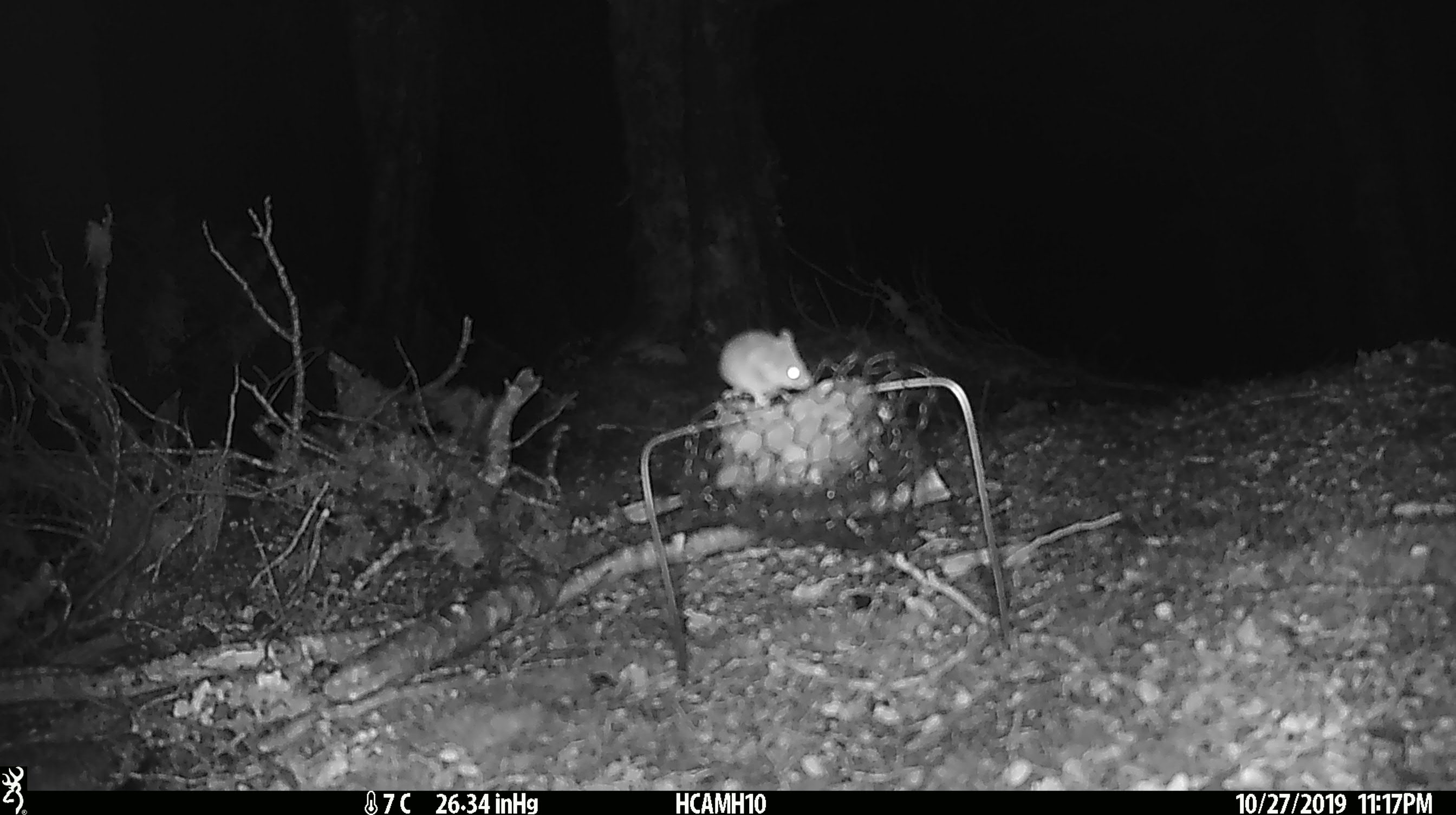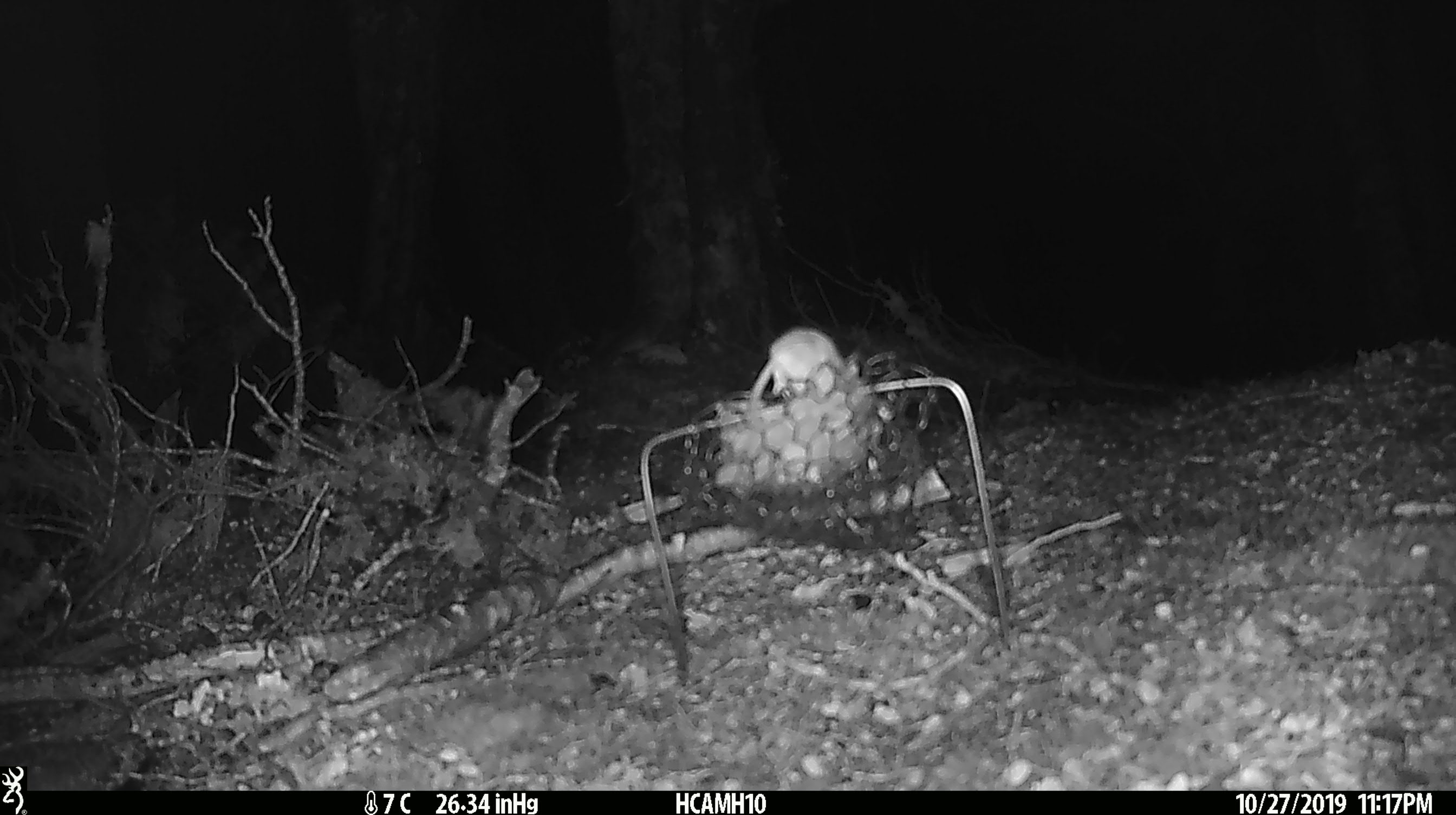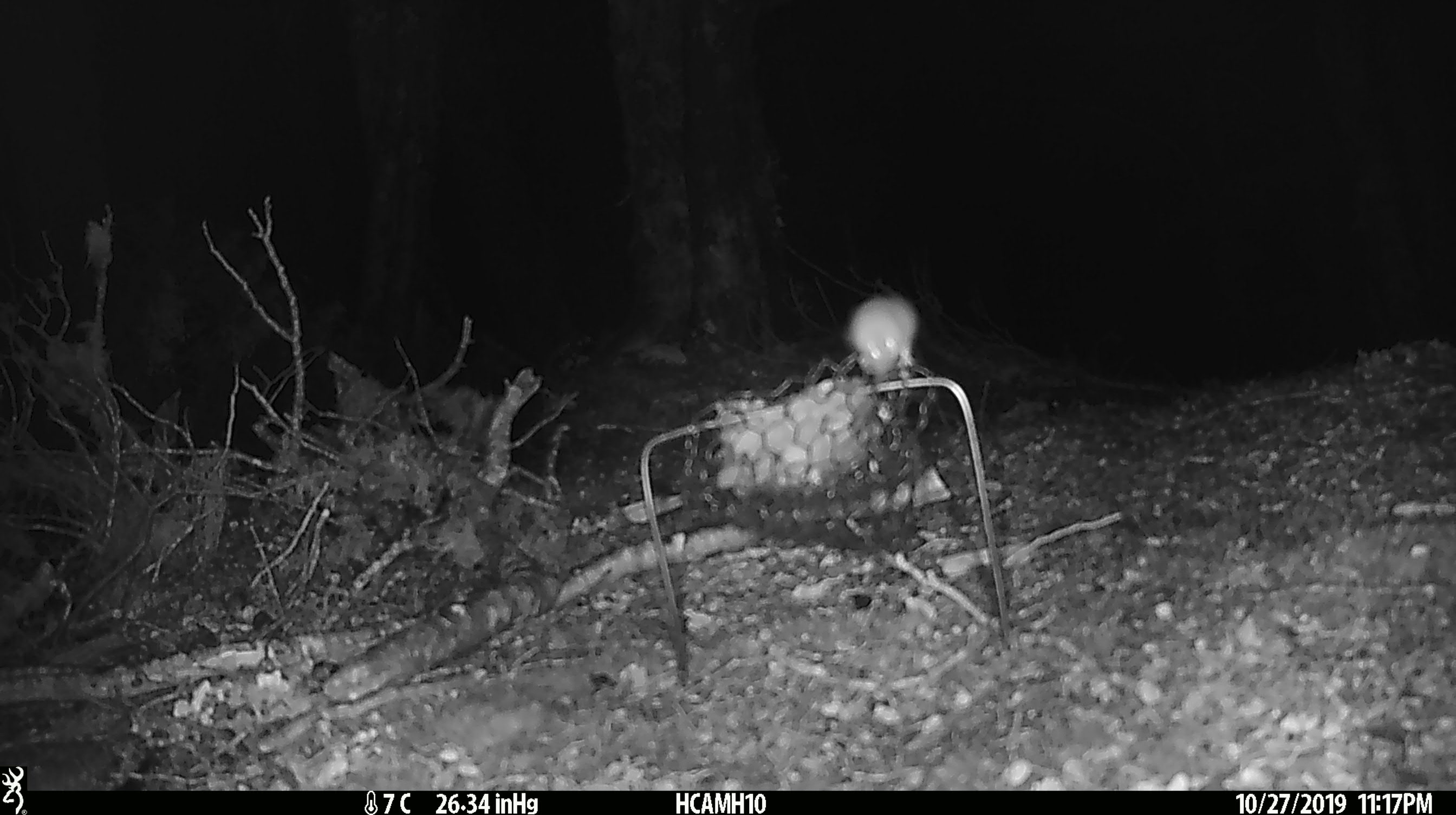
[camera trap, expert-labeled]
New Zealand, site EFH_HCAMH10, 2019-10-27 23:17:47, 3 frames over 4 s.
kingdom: Animalia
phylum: Chordata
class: Mammalia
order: Rodentia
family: Muridae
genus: Mus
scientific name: Mus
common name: mouse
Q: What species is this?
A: Mouse (Mus).